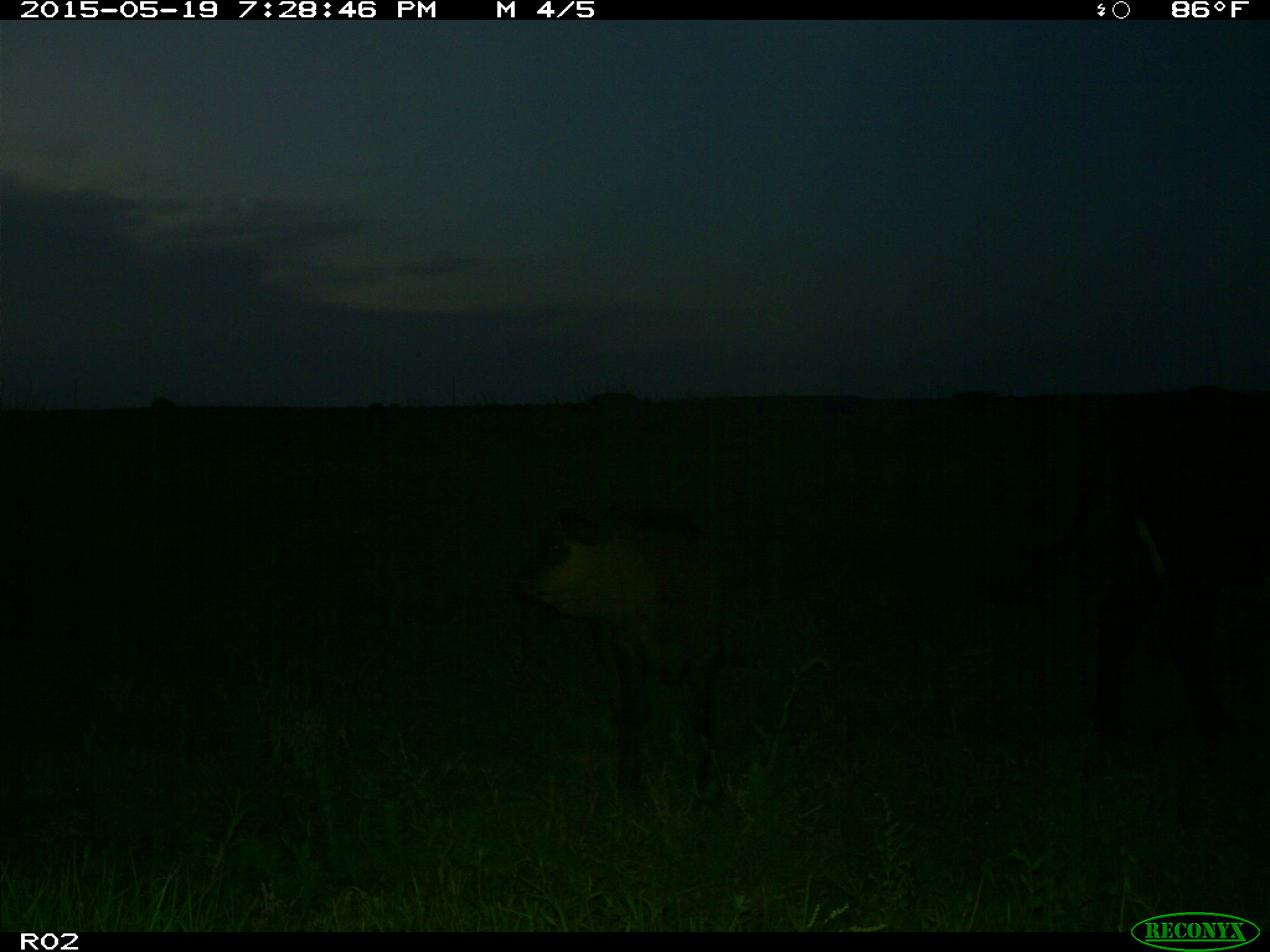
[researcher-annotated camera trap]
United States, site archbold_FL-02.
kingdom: Animalia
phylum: Chordata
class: Mammalia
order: Artiodactyla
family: Bovidae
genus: Bos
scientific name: Bos taurus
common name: domestic cow